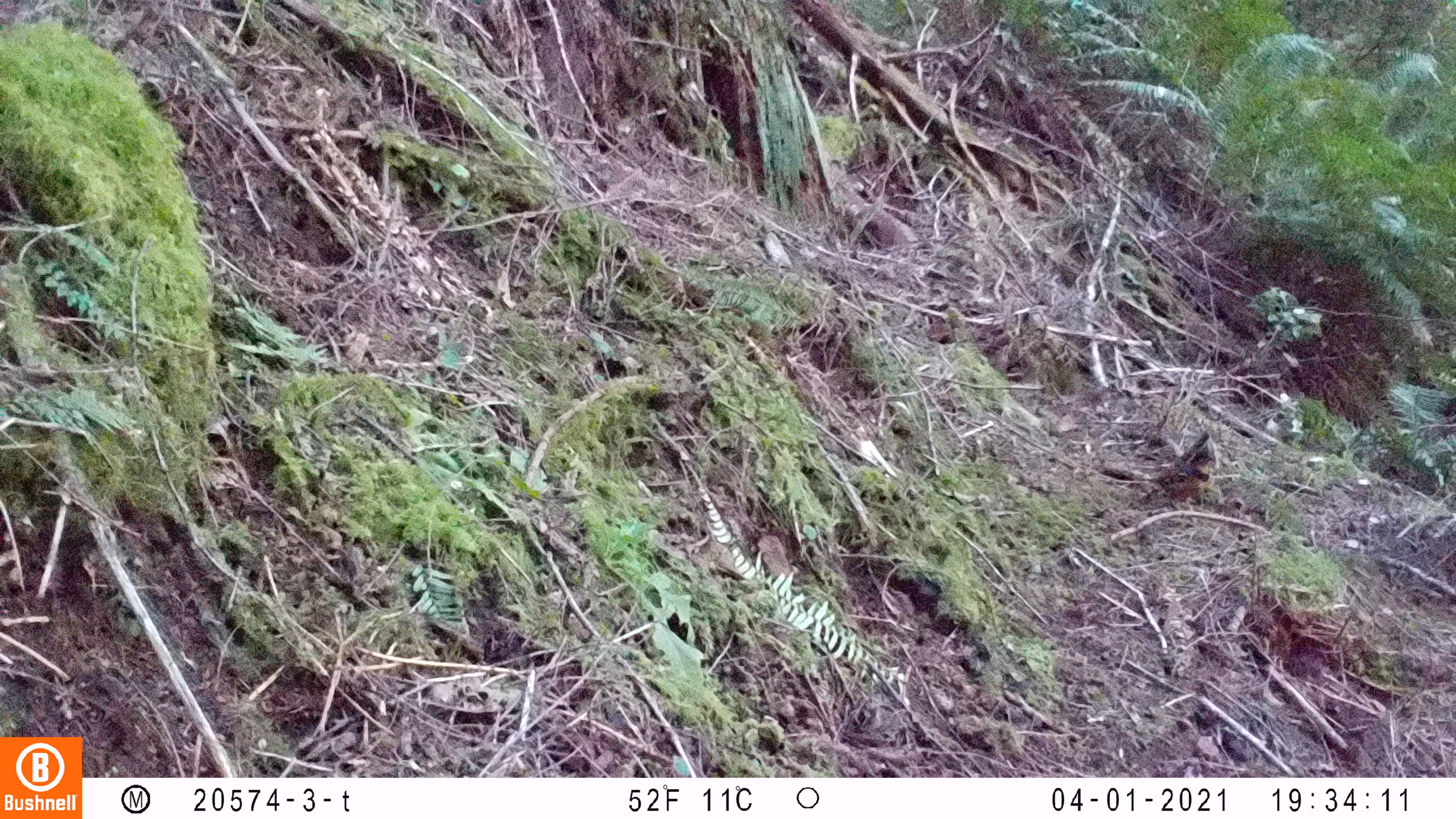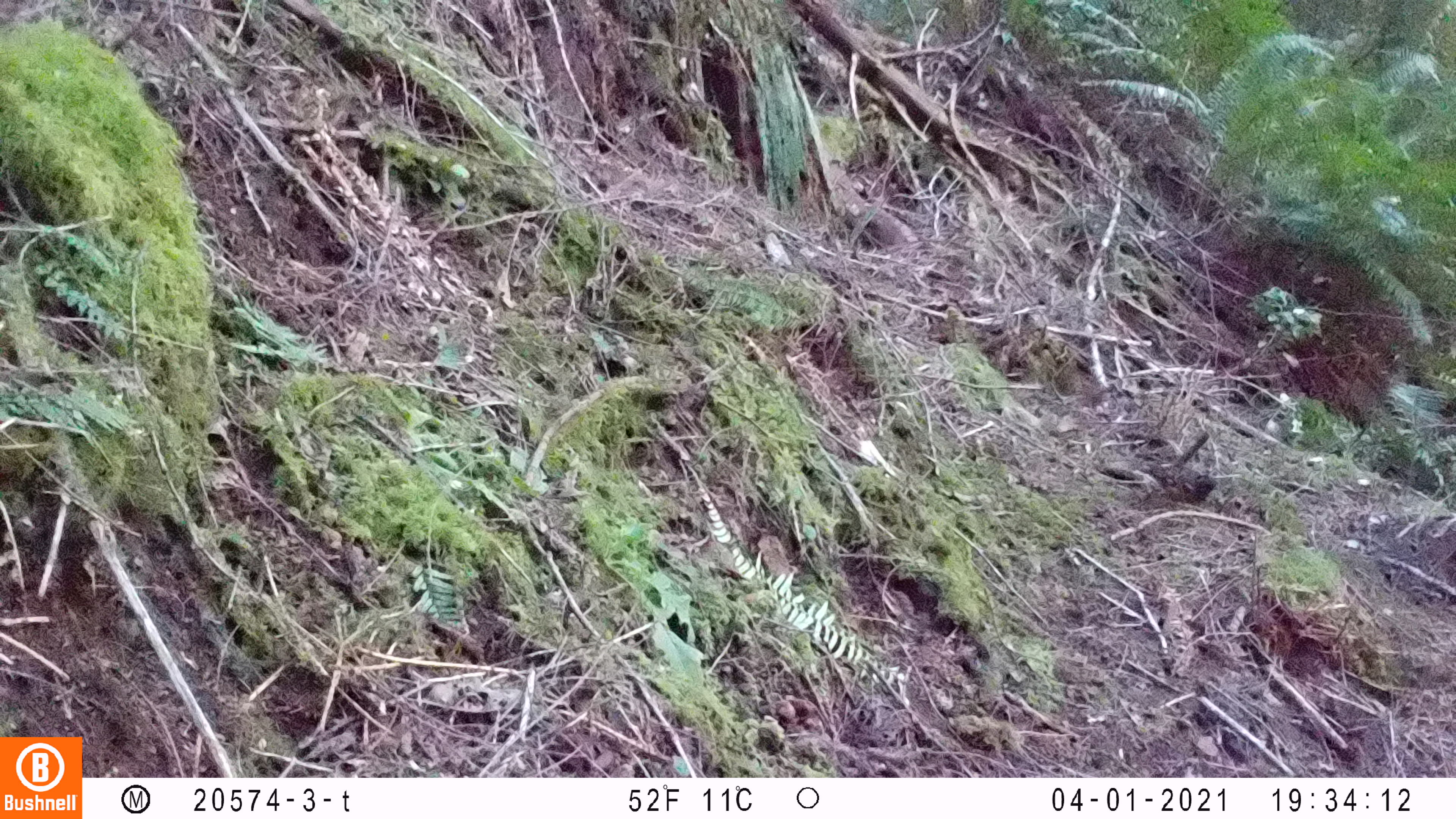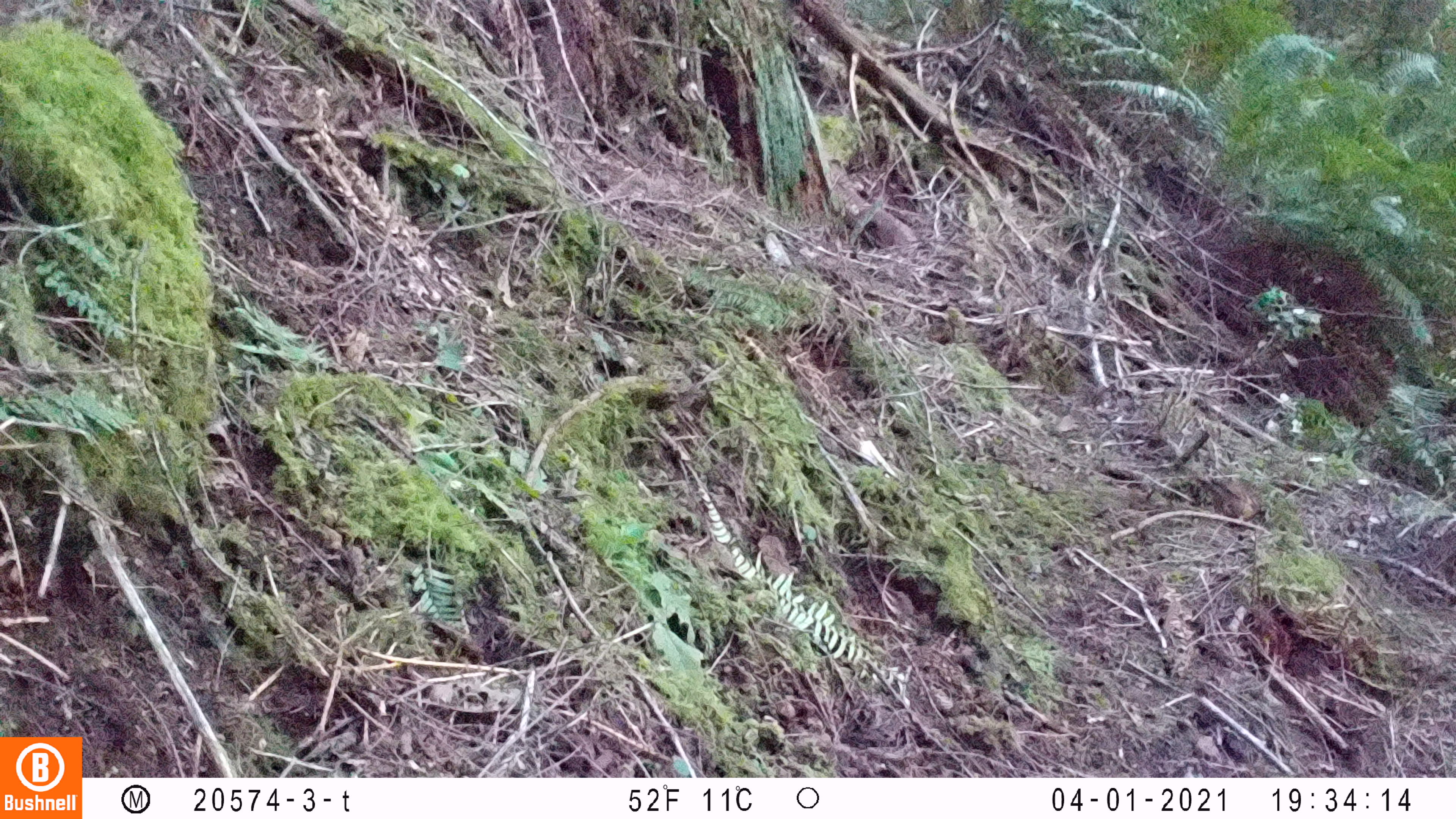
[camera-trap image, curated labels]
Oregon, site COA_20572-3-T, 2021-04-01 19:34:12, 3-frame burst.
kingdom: Animalia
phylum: Chordata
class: Aves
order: Passeriformes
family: Turdidae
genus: Ixoreus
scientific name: Ixoreus naevius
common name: varied thrush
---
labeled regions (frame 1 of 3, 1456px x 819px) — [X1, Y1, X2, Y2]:
varied thrush: [1113, 427, 1222, 514]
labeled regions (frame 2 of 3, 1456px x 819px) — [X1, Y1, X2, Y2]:
varied thrush: [1137, 455, 1218, 509]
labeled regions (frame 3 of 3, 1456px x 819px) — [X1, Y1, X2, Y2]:
varied thrush: [1192, 467, 1267, 531]